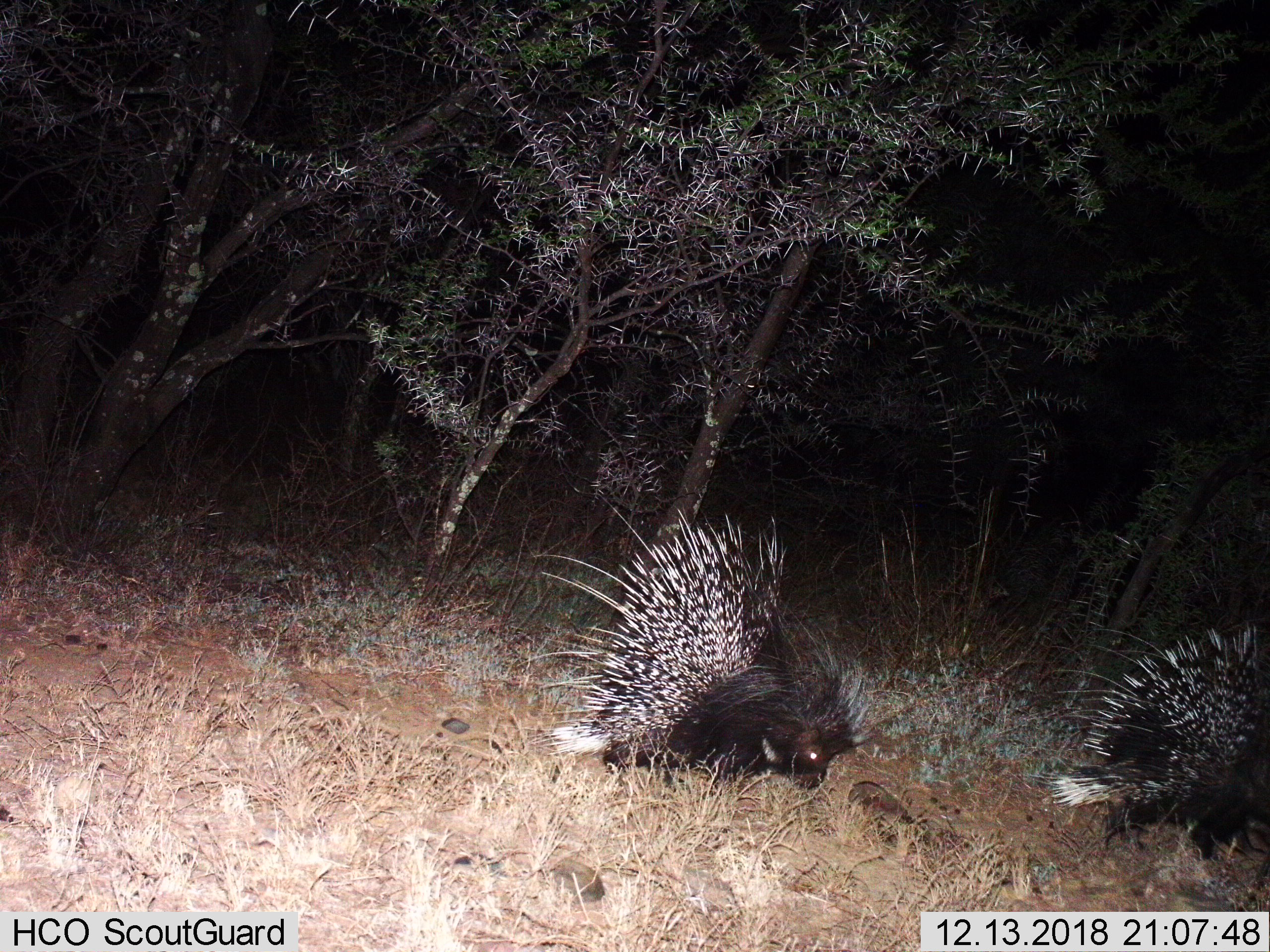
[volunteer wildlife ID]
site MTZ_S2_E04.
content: unidentified animal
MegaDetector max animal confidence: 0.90